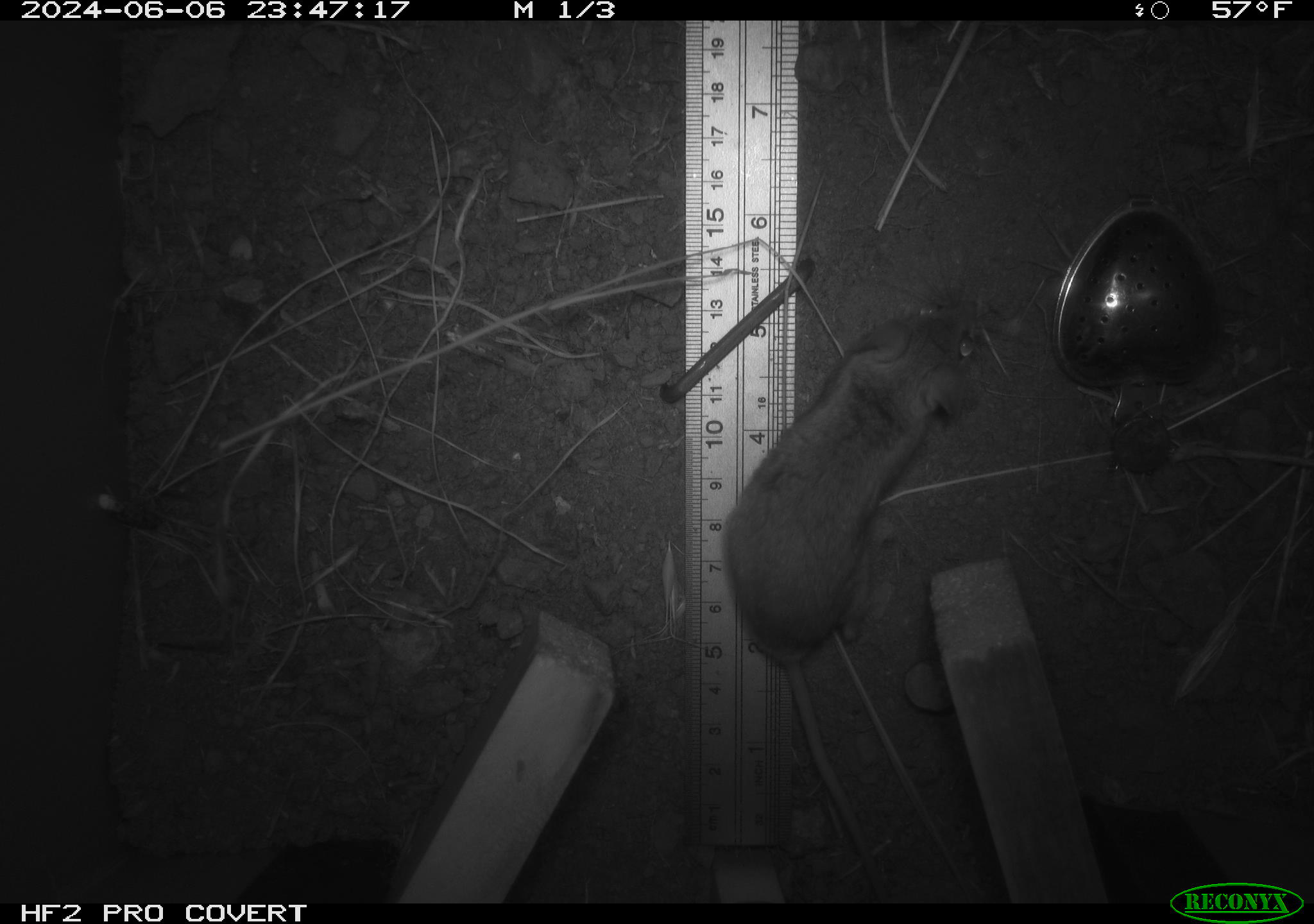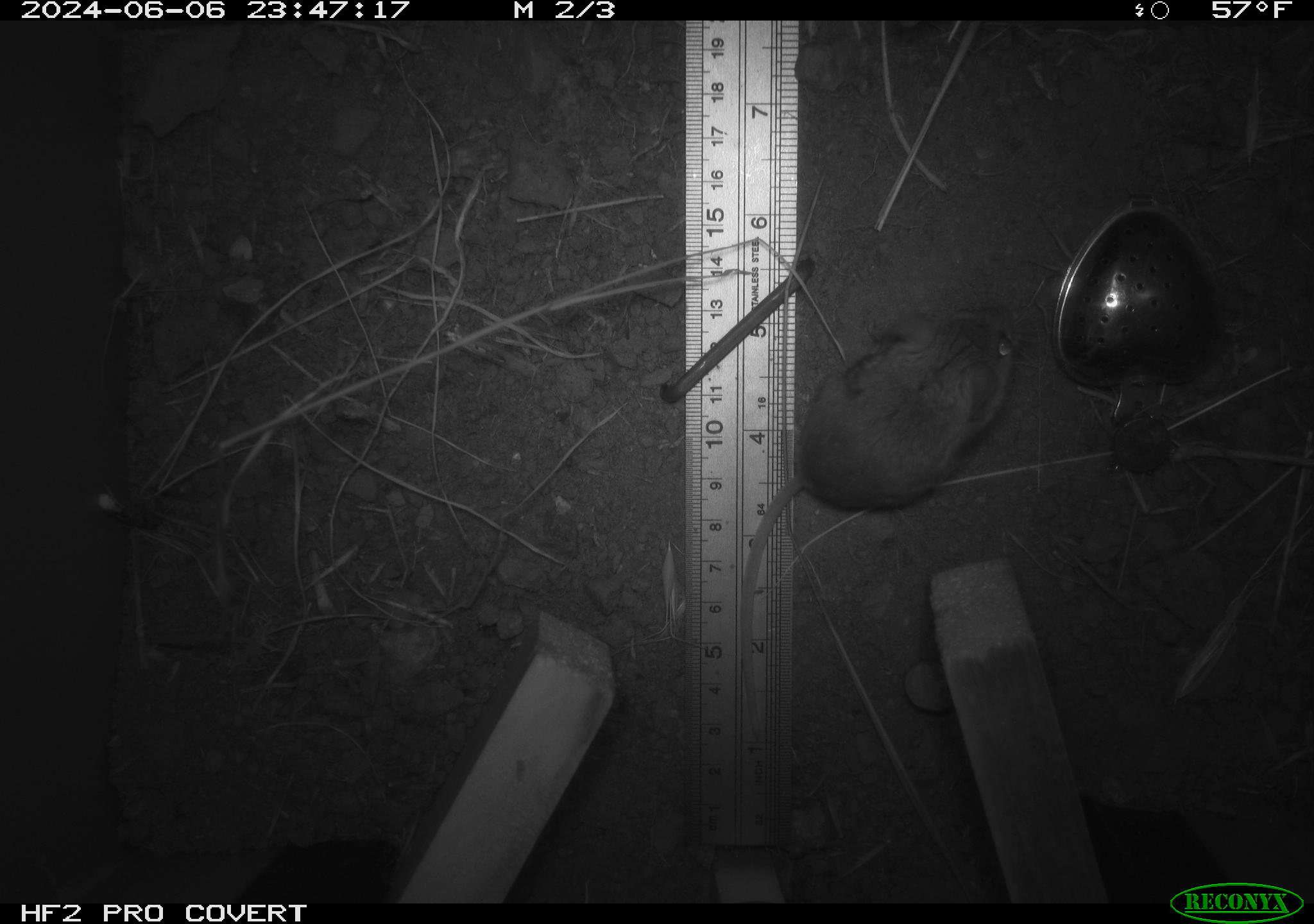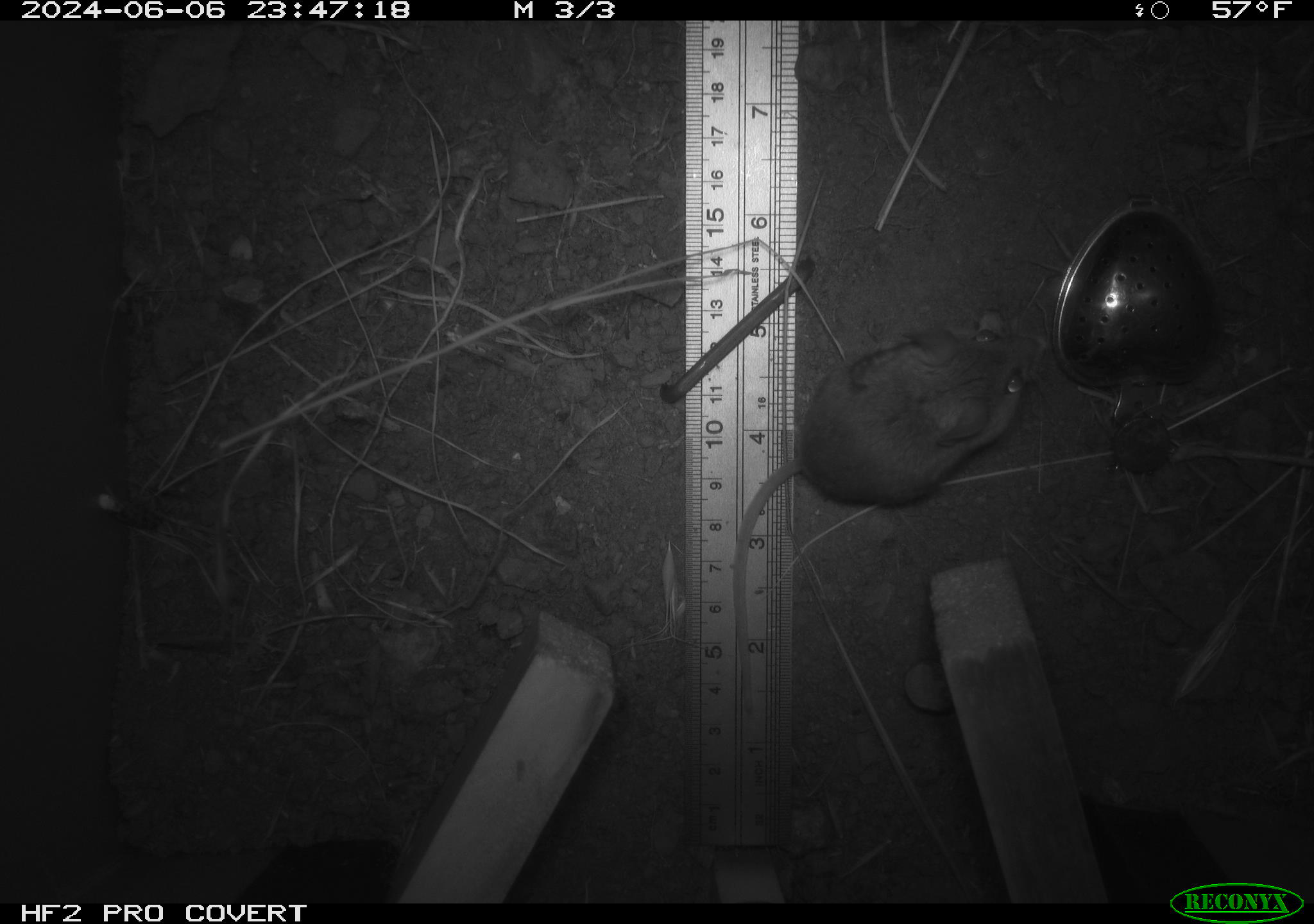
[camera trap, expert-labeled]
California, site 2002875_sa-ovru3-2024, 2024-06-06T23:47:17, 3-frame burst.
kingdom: Animalia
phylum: Chordata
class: Mammalia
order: Rodentia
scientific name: Rodentia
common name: mouse species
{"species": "mouse species (Rodentia)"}